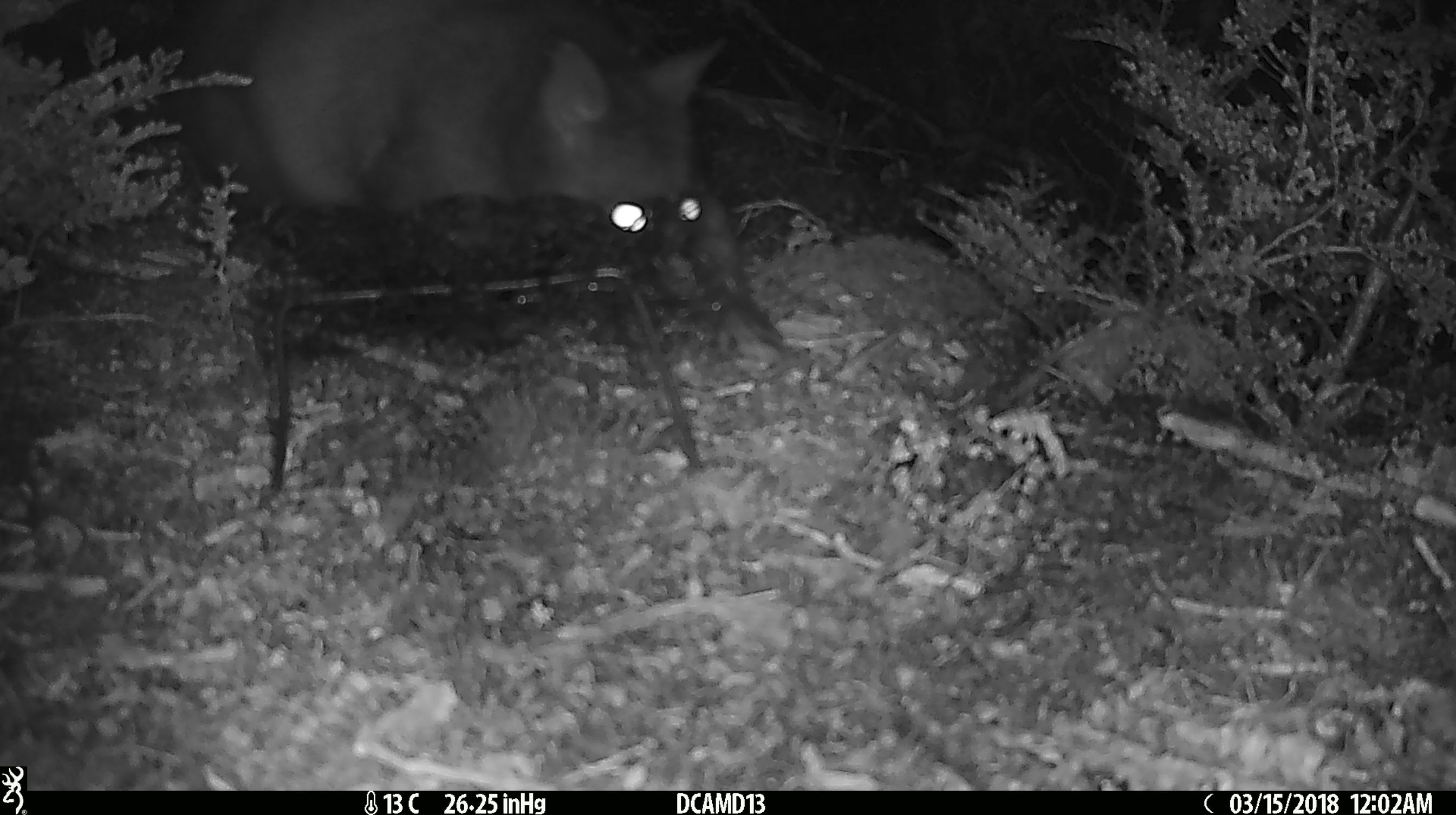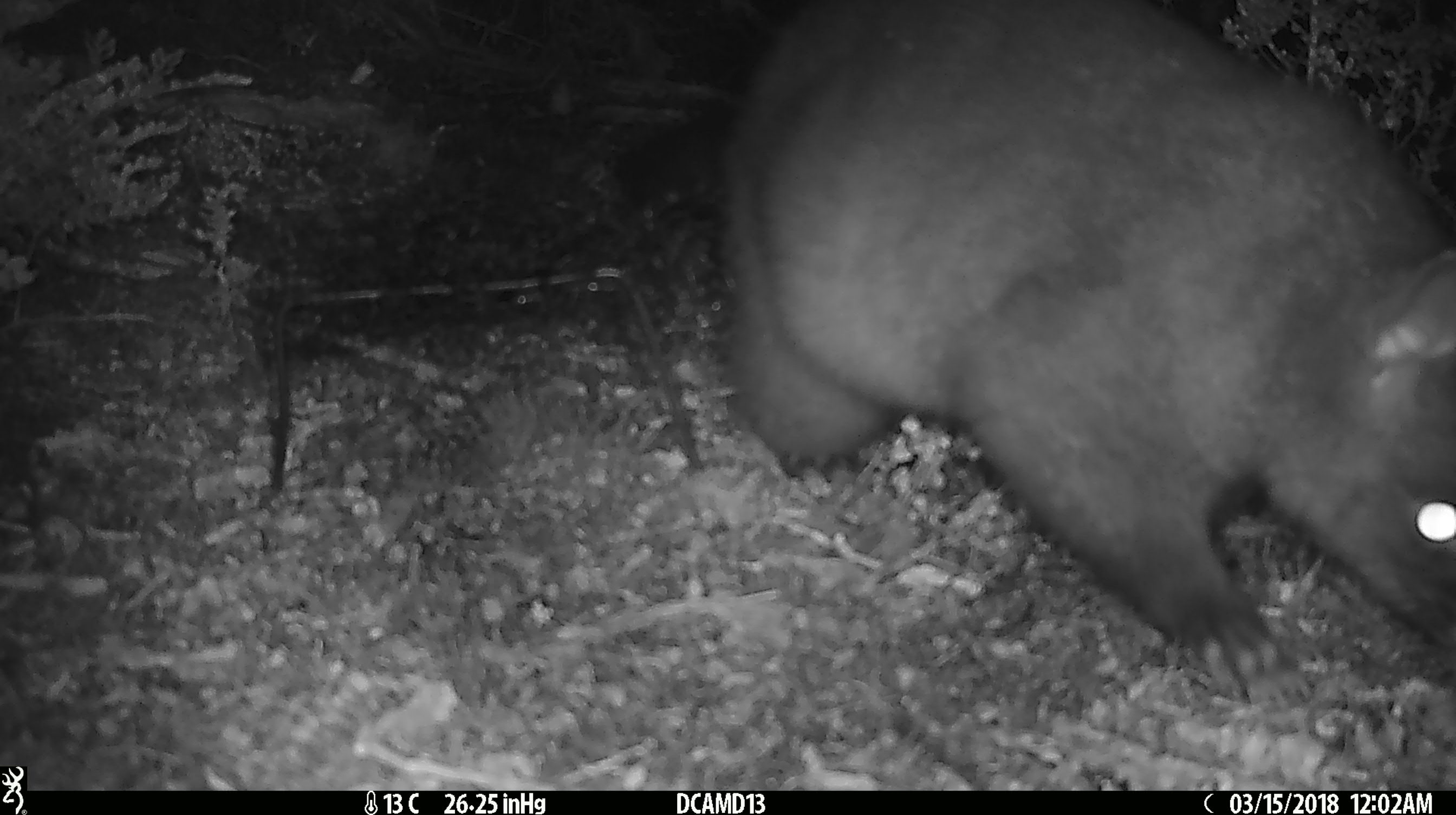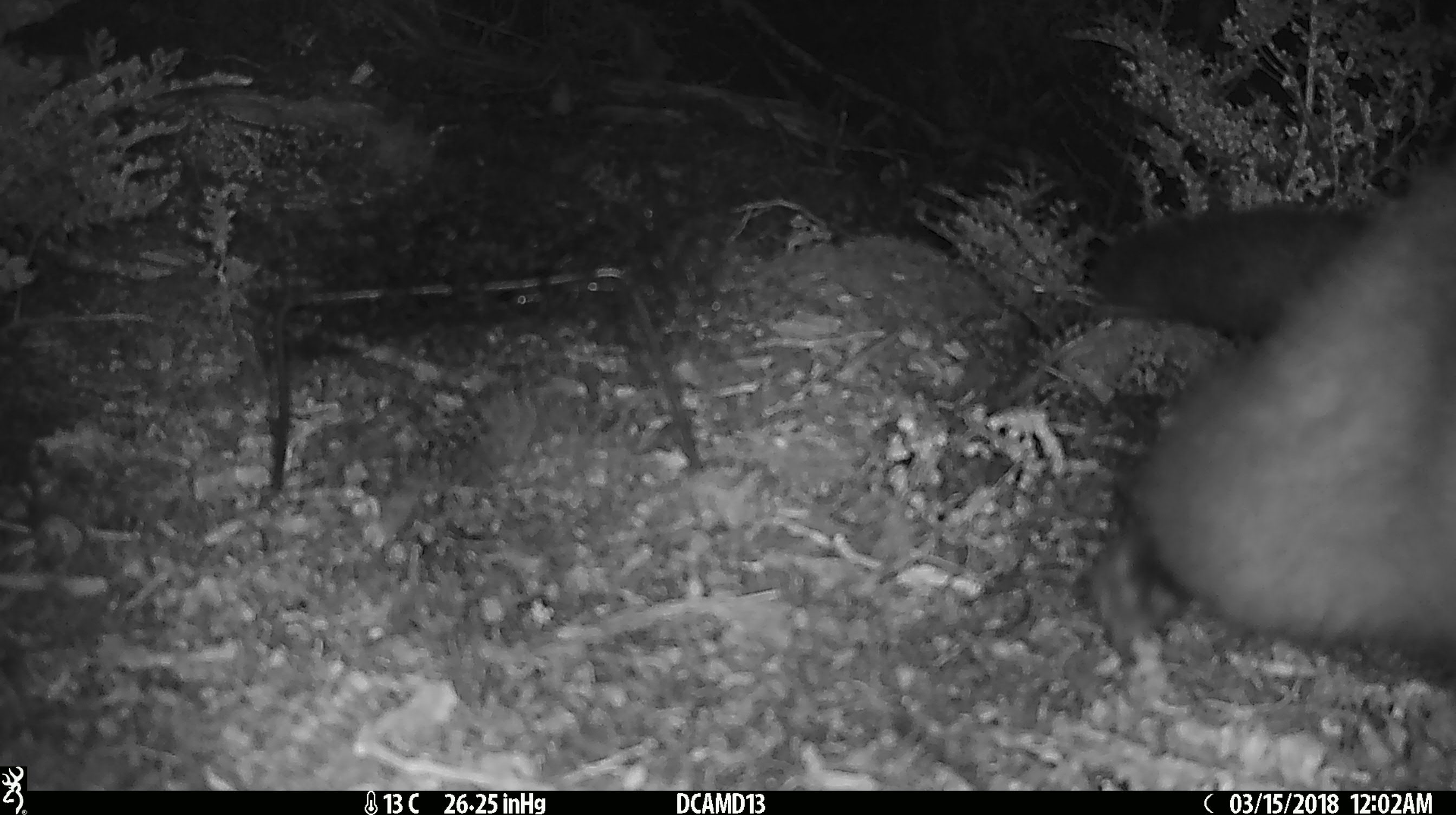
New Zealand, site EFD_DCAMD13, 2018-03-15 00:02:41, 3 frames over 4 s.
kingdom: Animalia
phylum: Chordata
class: Mammalia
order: Diprotodontia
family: Phalangeridae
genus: Trichosurus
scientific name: Trichosurus vulpecula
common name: common brushtail possum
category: possum